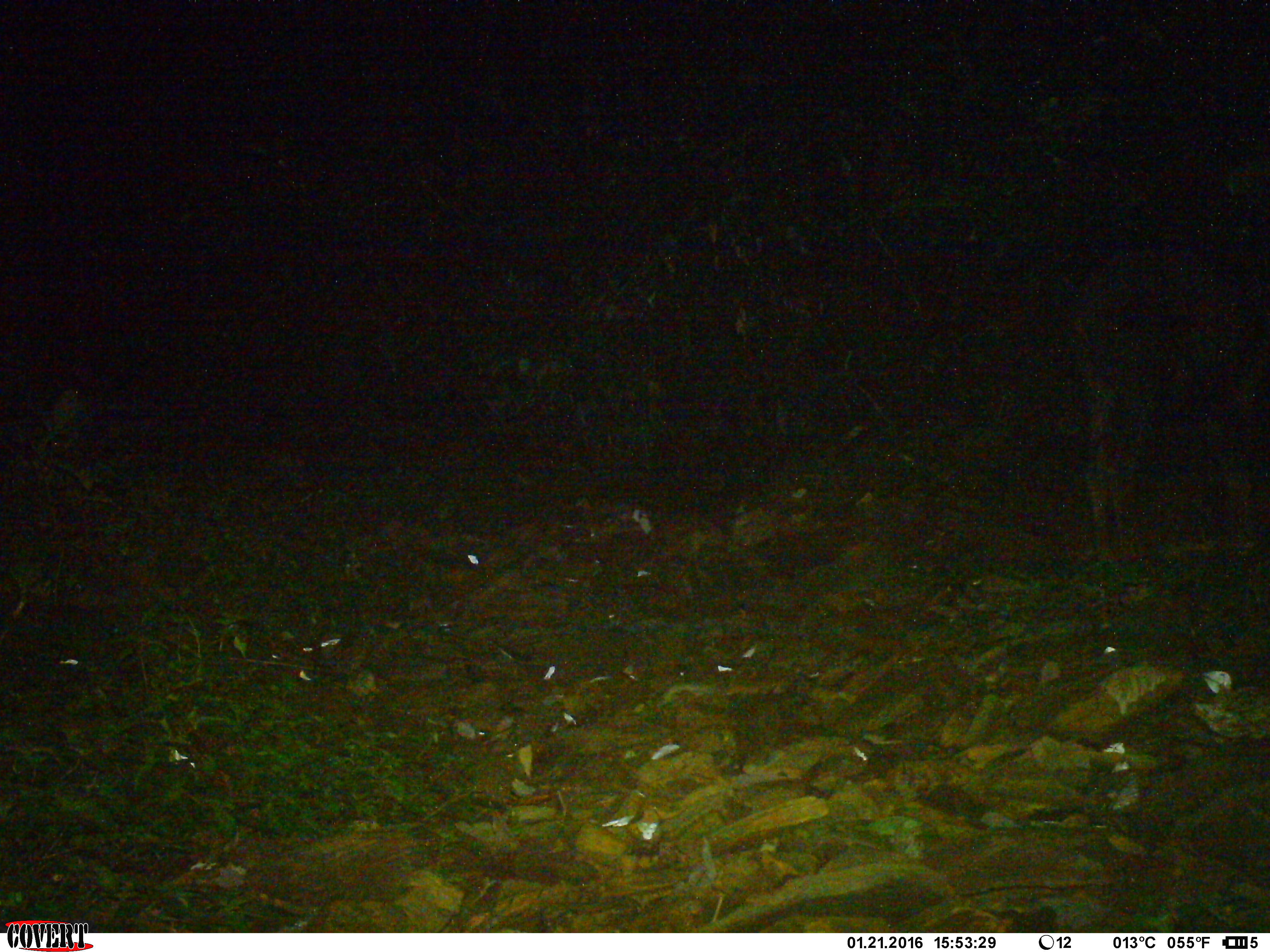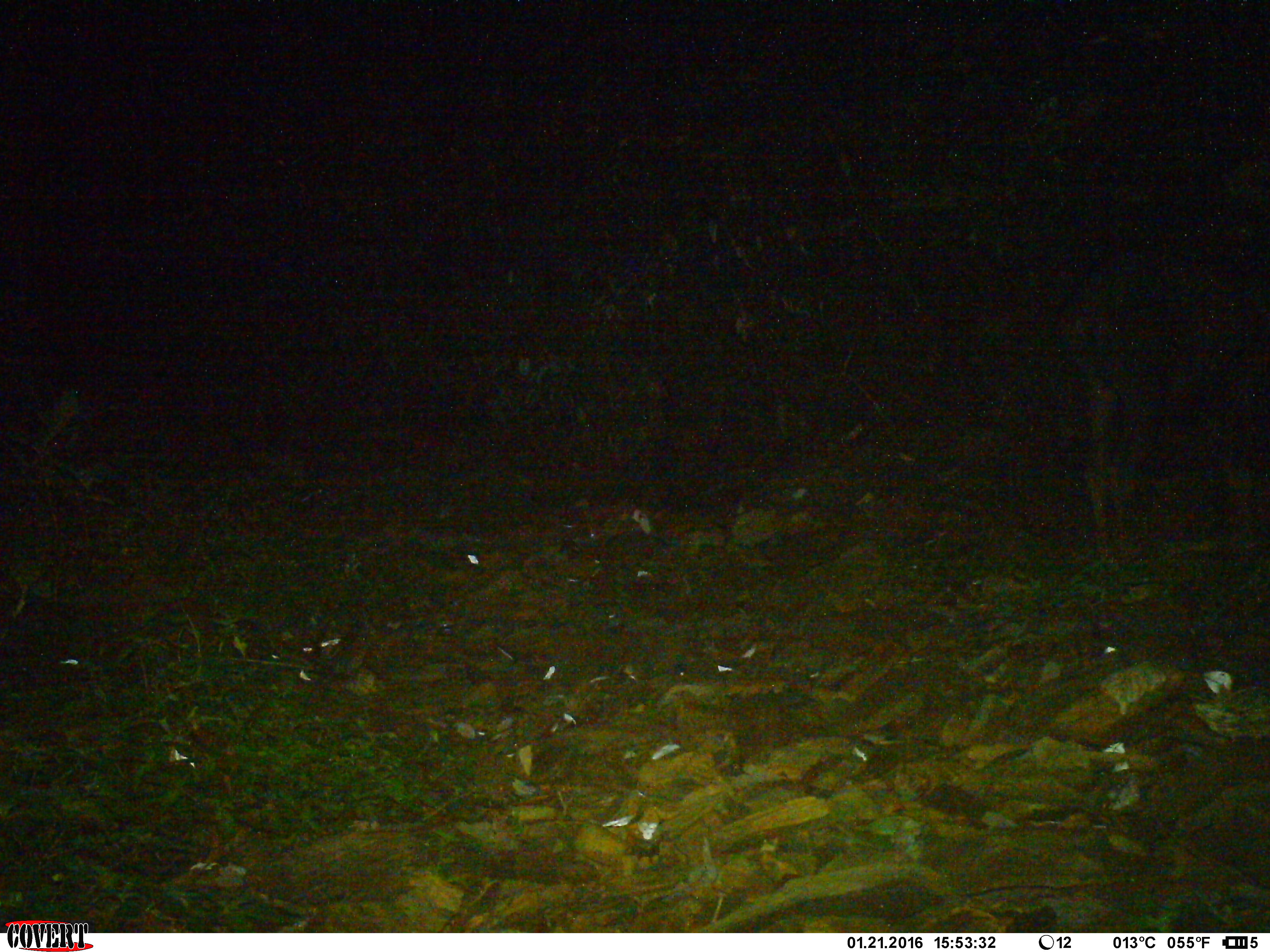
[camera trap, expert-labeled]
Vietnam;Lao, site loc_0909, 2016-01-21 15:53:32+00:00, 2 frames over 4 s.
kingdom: Animalia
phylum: Chordata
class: Mammalia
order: Artiodactyla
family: Bovidae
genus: Capricornis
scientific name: Capricornis sumatraensis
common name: chinese serow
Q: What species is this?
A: Chinese serow (Capricornis sumatraensis).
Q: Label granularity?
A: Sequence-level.